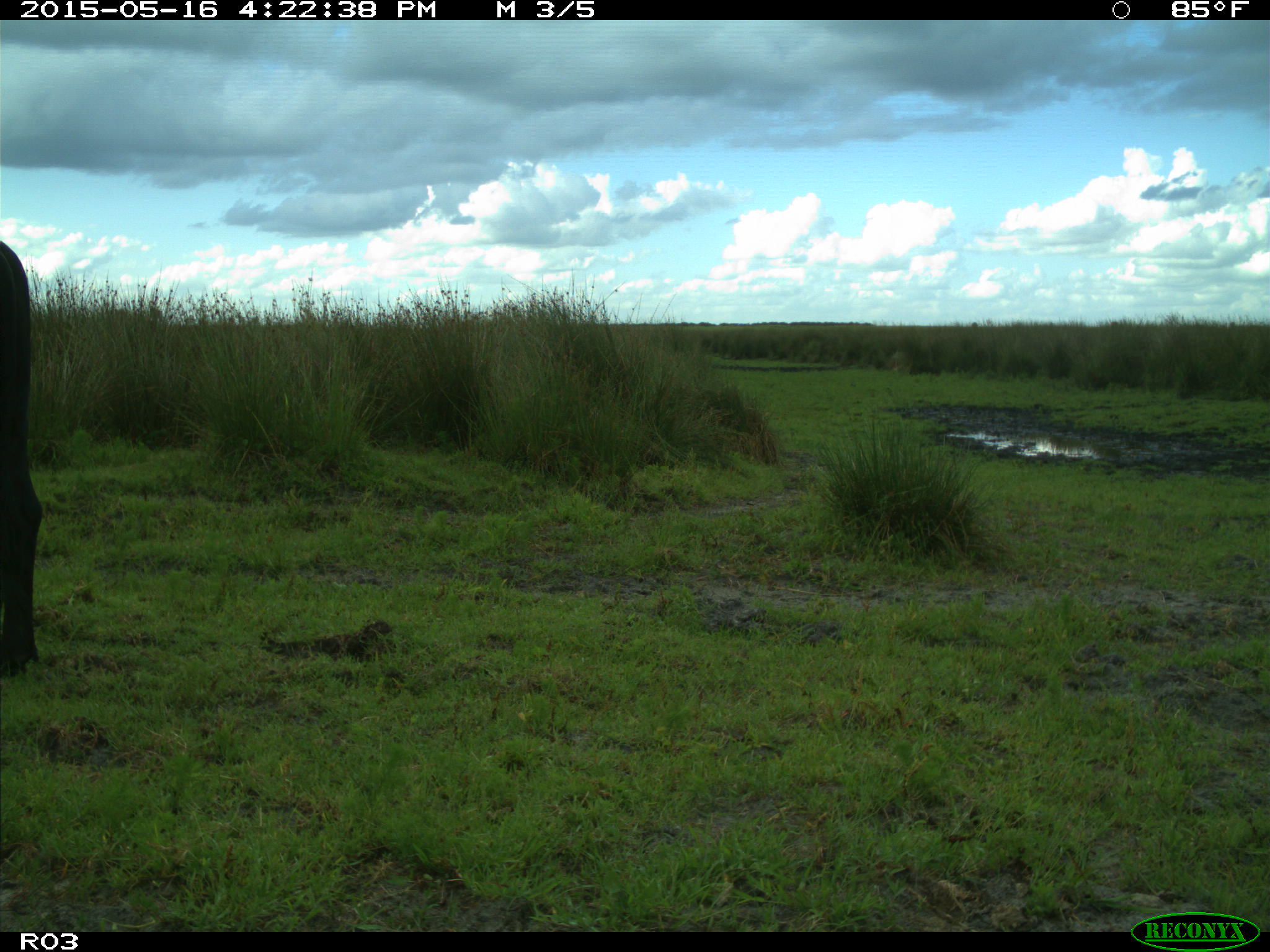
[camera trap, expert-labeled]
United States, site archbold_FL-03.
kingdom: Animalia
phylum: Chordata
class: Mammalia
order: Artiodactyla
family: Bovidae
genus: Bos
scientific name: Bos taurus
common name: domestic cow